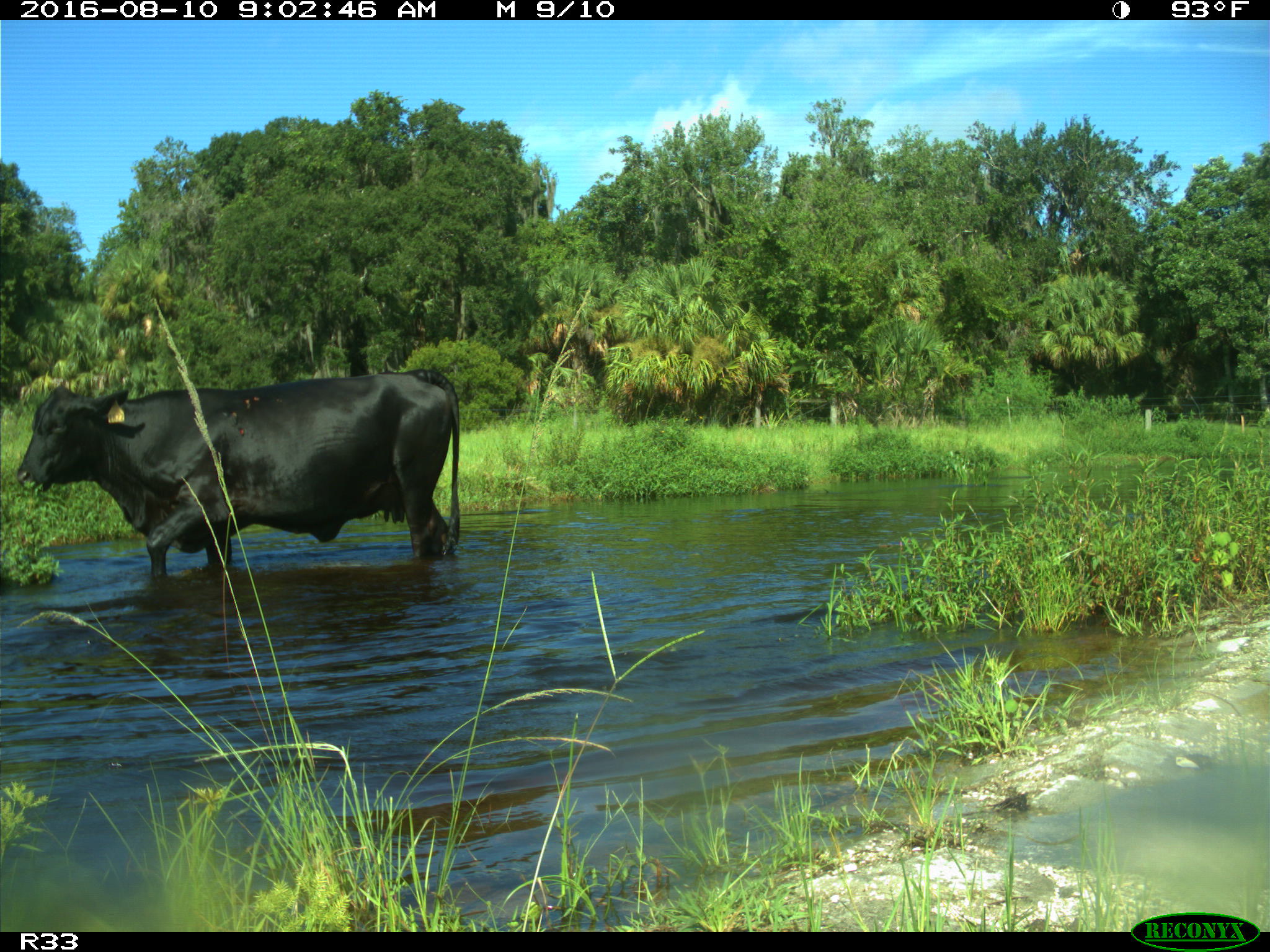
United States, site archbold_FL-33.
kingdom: Animalia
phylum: Chordata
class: Mammalia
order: Artiodactyla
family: Bovidae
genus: Bos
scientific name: Bos taurus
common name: domestic cow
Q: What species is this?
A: Bos taurus (domestic cow).